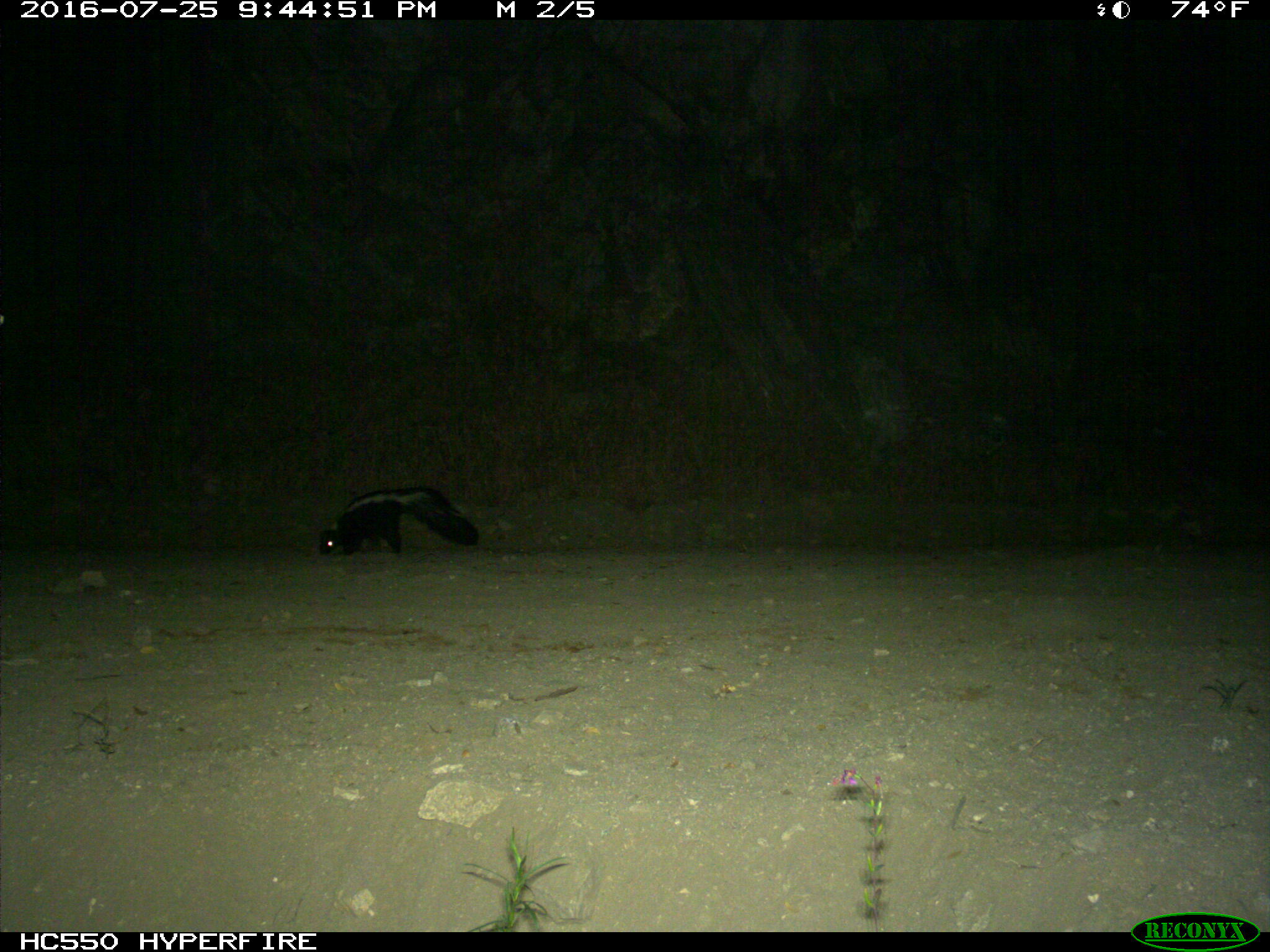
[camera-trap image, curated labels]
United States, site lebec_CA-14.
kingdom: Animalia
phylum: Chordata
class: Mammalia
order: Carnivora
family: Mephitidae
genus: Mephitis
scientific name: Mephitis mephitis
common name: striped skunk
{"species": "Mephitis mephitis (striped skunk)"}